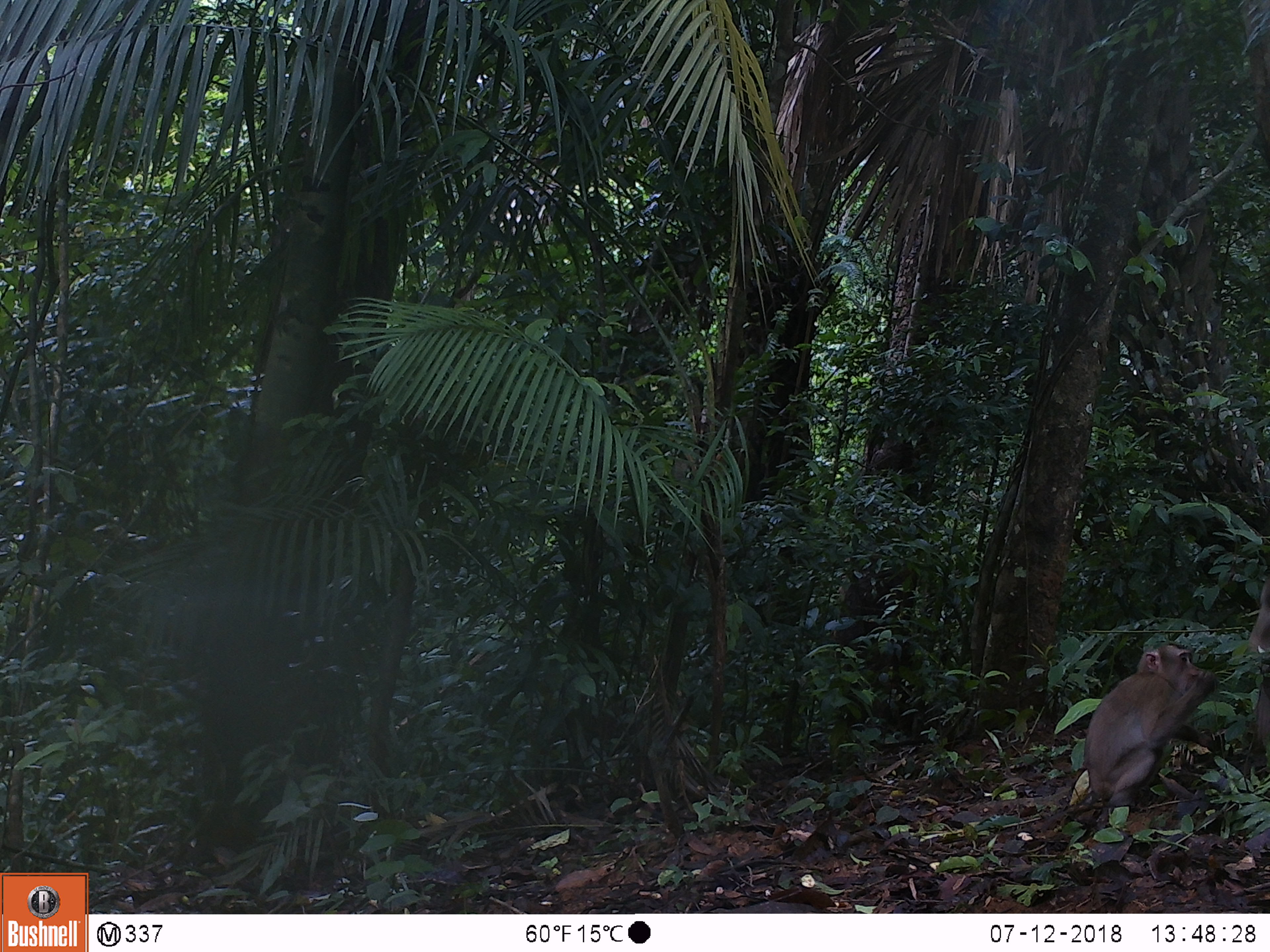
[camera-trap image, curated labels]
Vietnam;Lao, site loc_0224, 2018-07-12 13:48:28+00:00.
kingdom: Animalia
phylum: Chordata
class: Mammalia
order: Primates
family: Cercopithecidae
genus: Macaca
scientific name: Macaca nemestrina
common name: pig-tailed macaque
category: pig tailed macaque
Pig tailed macaque (pig-tailed macaque) (Macaca nemestrina). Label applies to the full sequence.